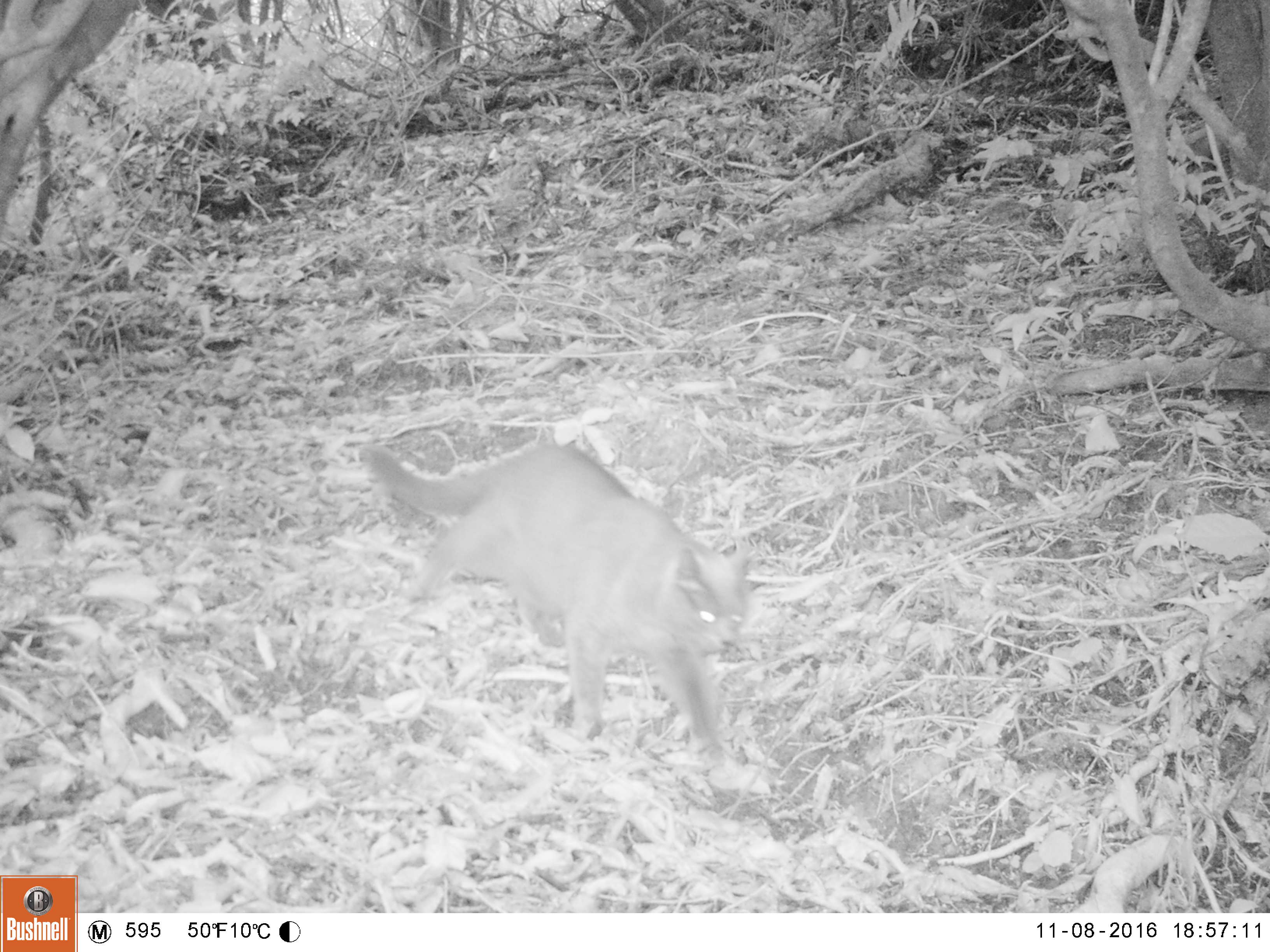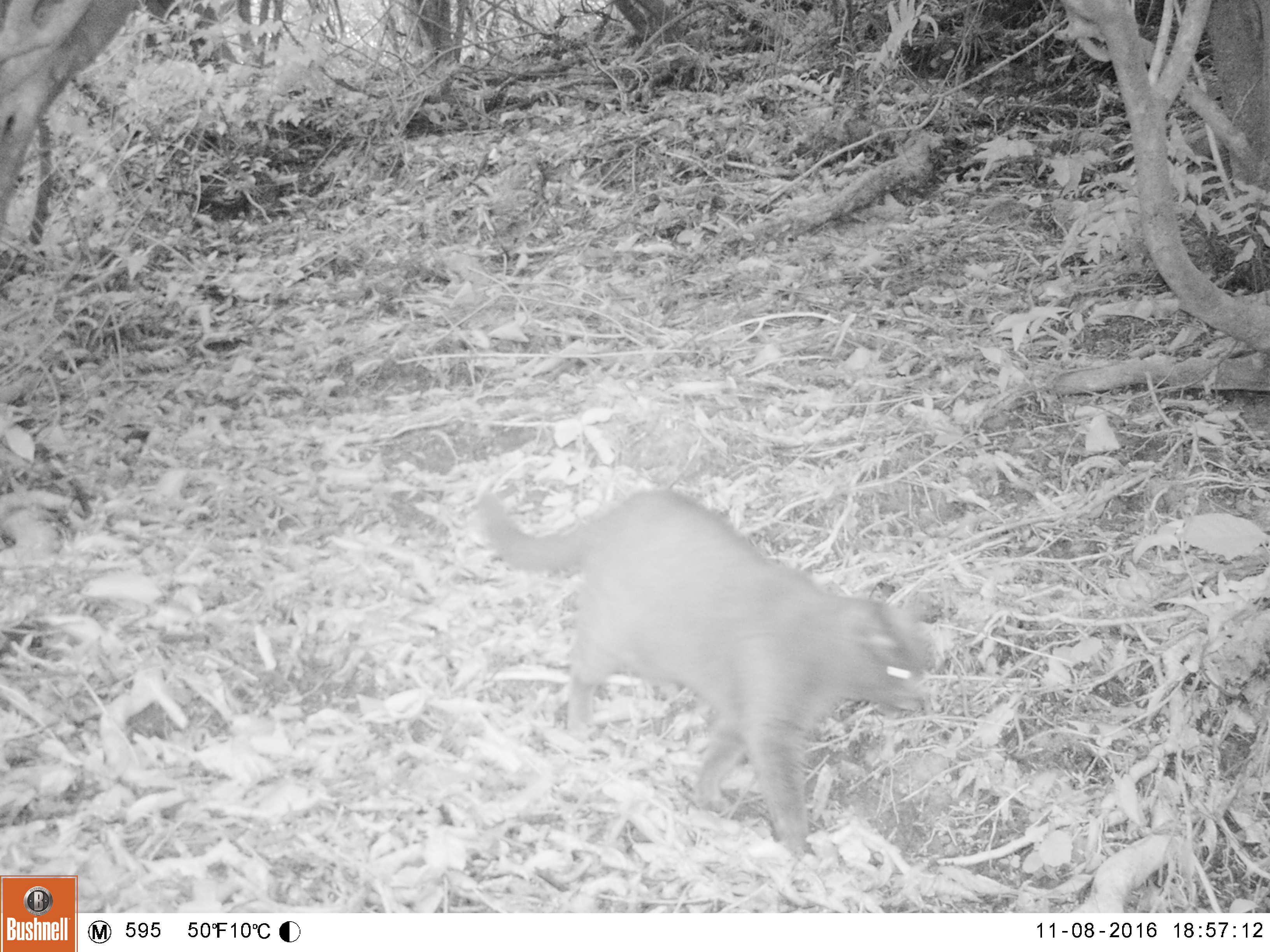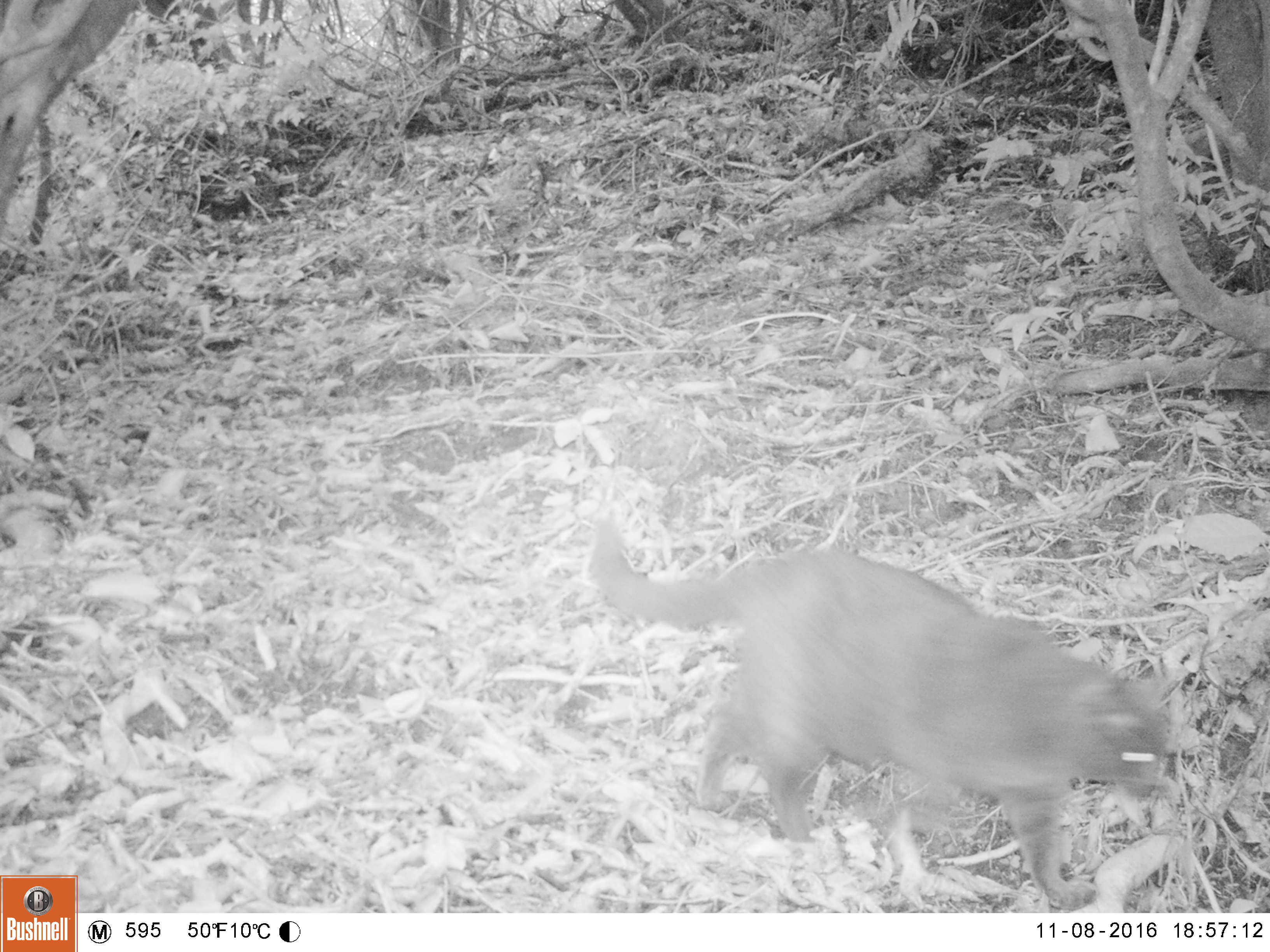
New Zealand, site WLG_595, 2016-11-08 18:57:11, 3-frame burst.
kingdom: Animalia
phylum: Chordata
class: Mammalia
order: Carnivora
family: Felidae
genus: Felis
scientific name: Felis catus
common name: domestic cat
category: cat